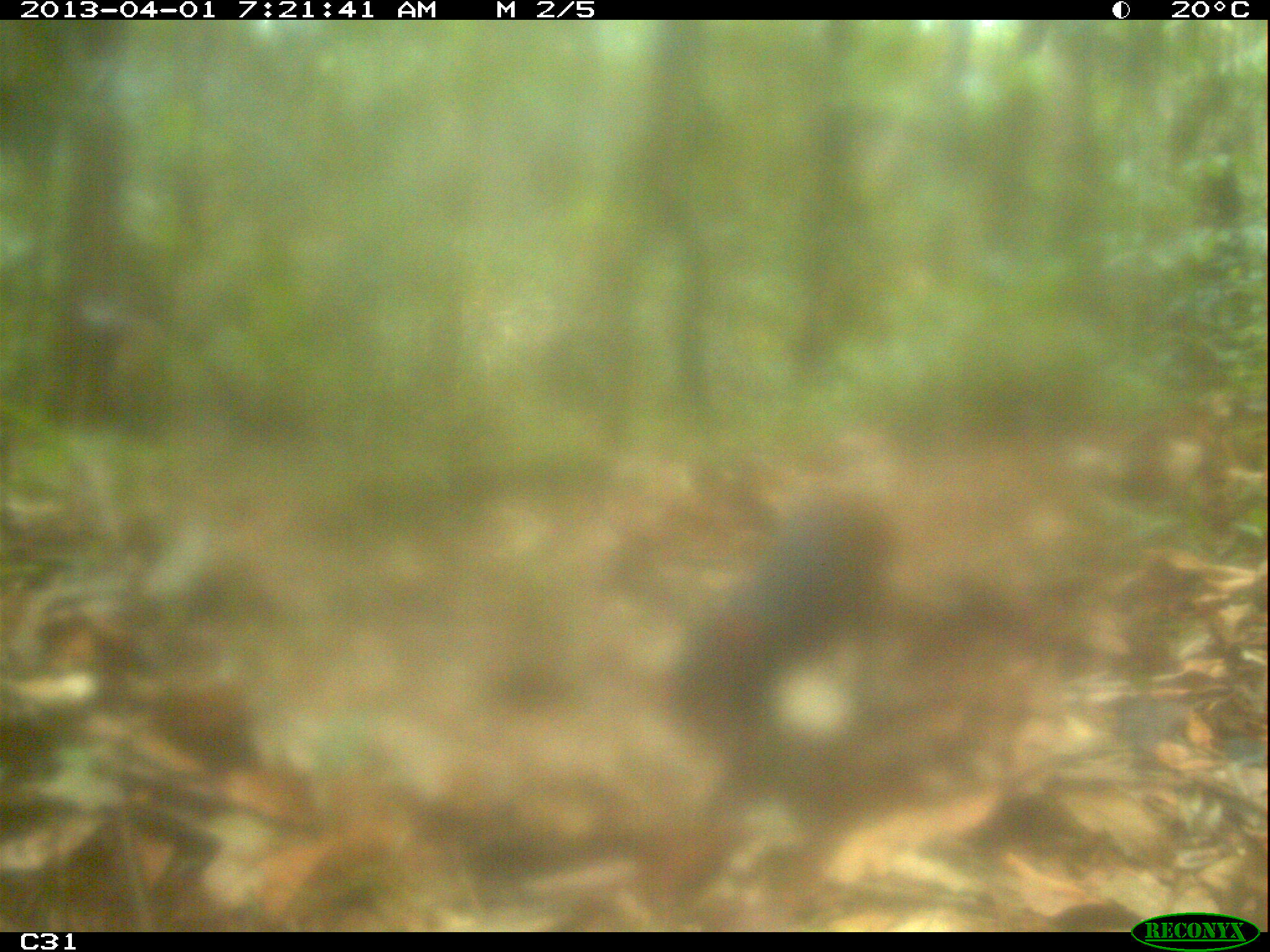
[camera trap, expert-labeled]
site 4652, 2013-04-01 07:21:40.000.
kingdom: Animalia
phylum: Chordata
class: Mammalia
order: Rodentia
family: Dasyproctidae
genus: Dasyprocta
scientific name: Dasyprocta leporina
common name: red-rumped agouti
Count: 1.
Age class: adult.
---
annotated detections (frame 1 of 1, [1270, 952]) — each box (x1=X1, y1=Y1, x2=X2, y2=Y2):
dasyprocta leporina: (x1=657, y1=493, x2=887, y2=765)